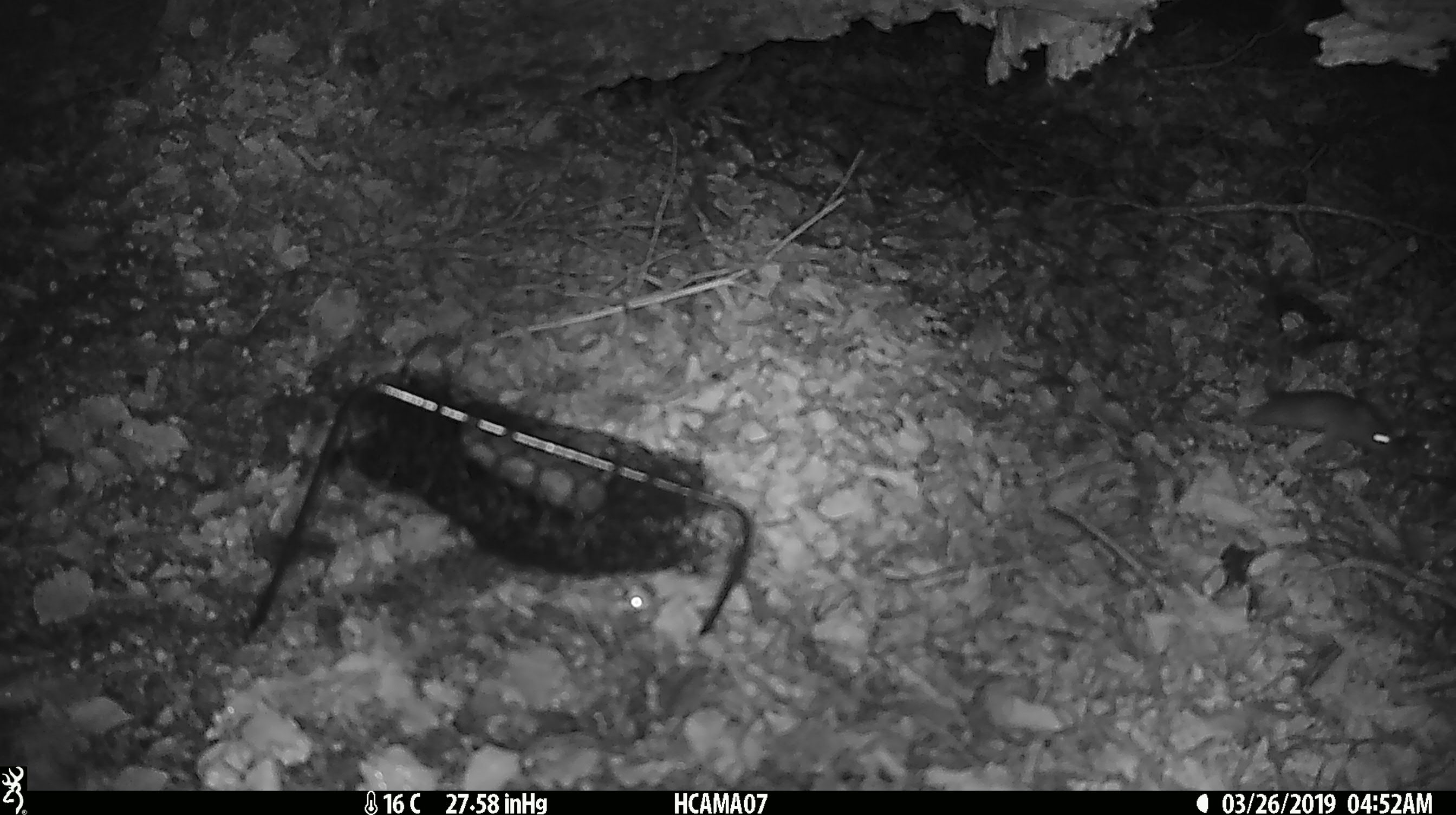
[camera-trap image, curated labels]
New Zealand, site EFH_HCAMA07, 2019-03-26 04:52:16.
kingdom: Animalia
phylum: Chordata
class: Mammalia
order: Rodentia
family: Muridae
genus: Mus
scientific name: Mus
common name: mouse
Mouse (Mus).